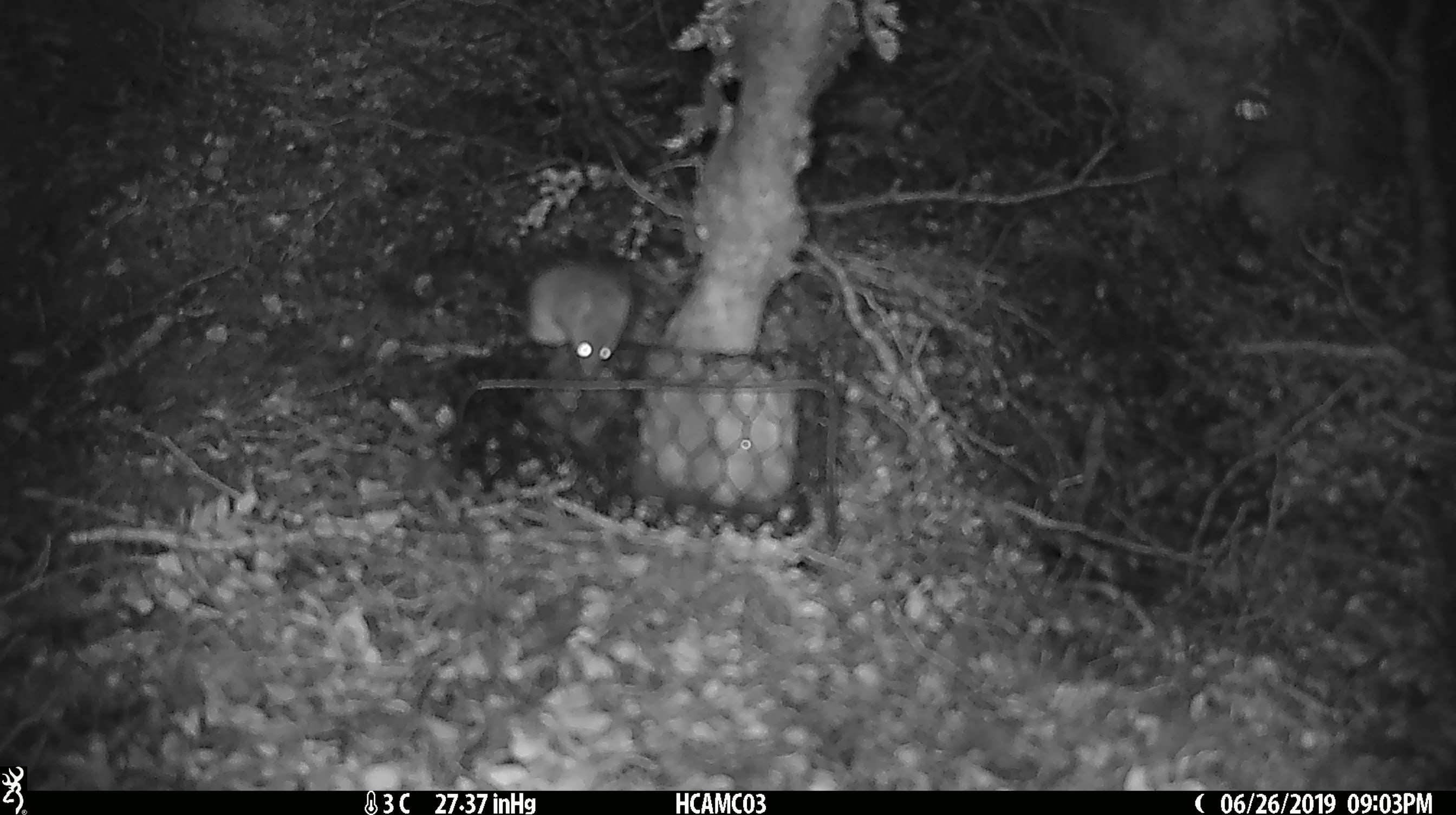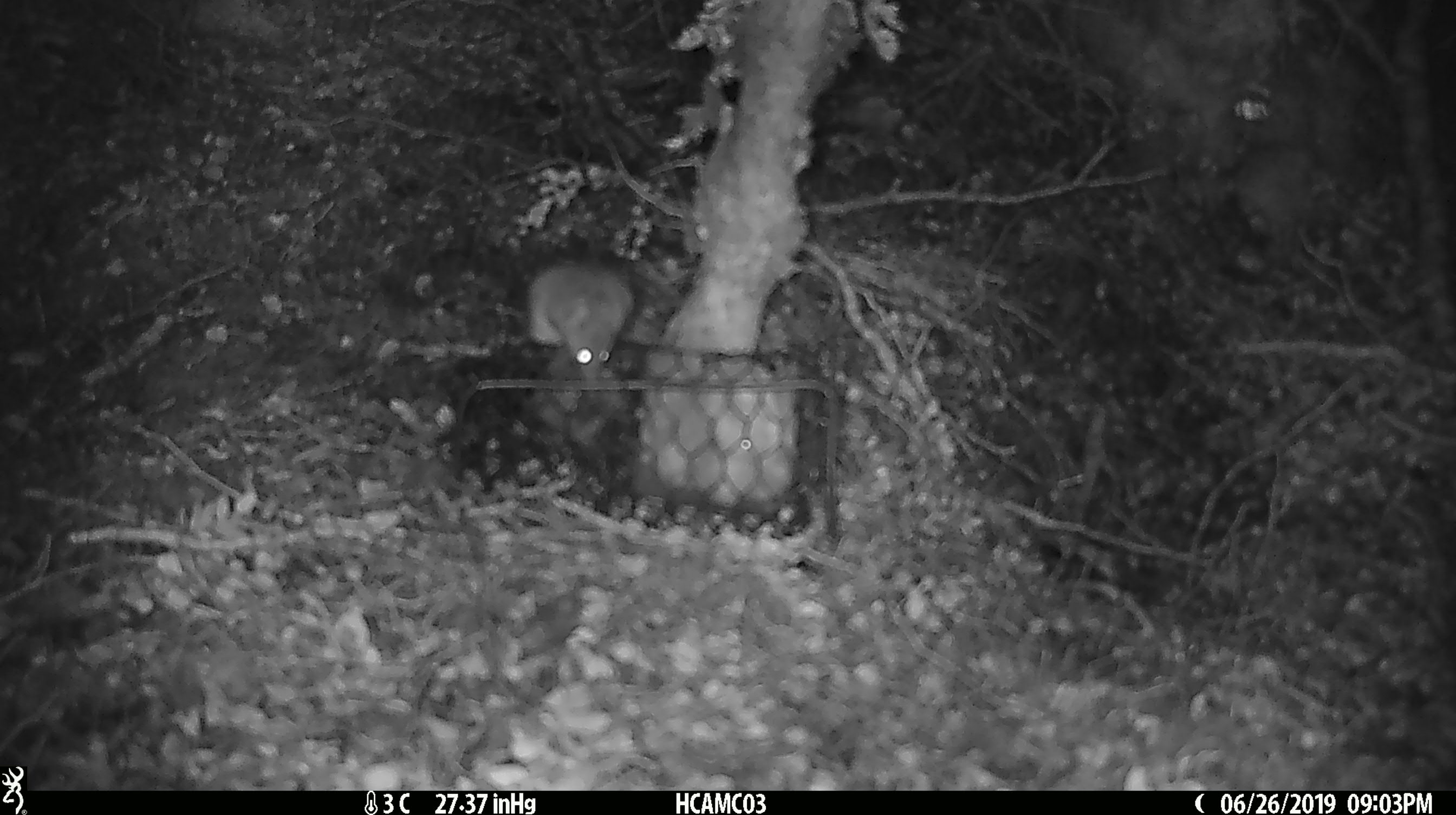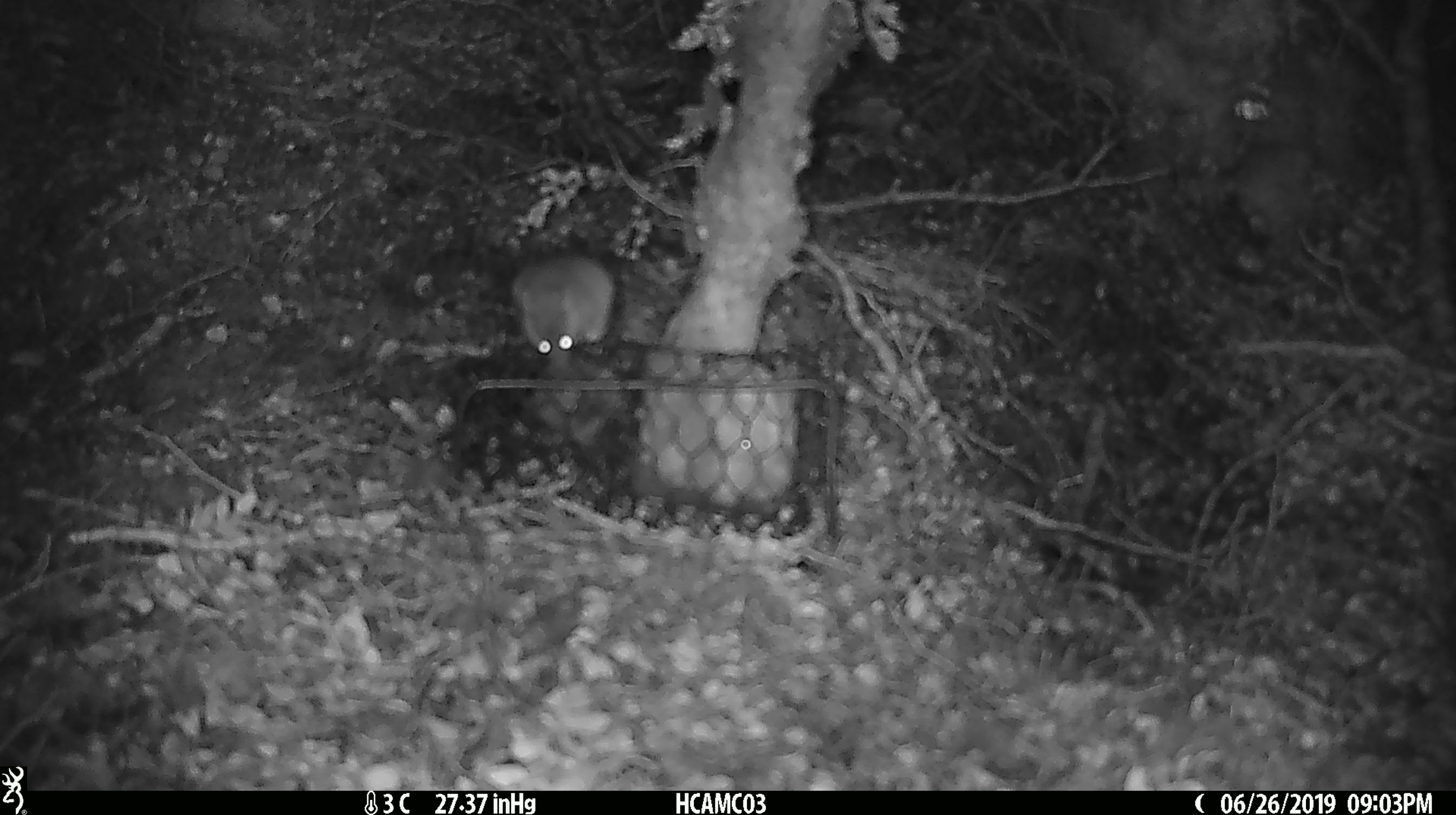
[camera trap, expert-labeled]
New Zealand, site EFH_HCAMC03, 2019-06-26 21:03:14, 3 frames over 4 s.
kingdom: Animalia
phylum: Chordata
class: Mammalia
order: Rodentia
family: Muridae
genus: Mus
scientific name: Mus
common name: mouse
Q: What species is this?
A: Mouse (Mus).